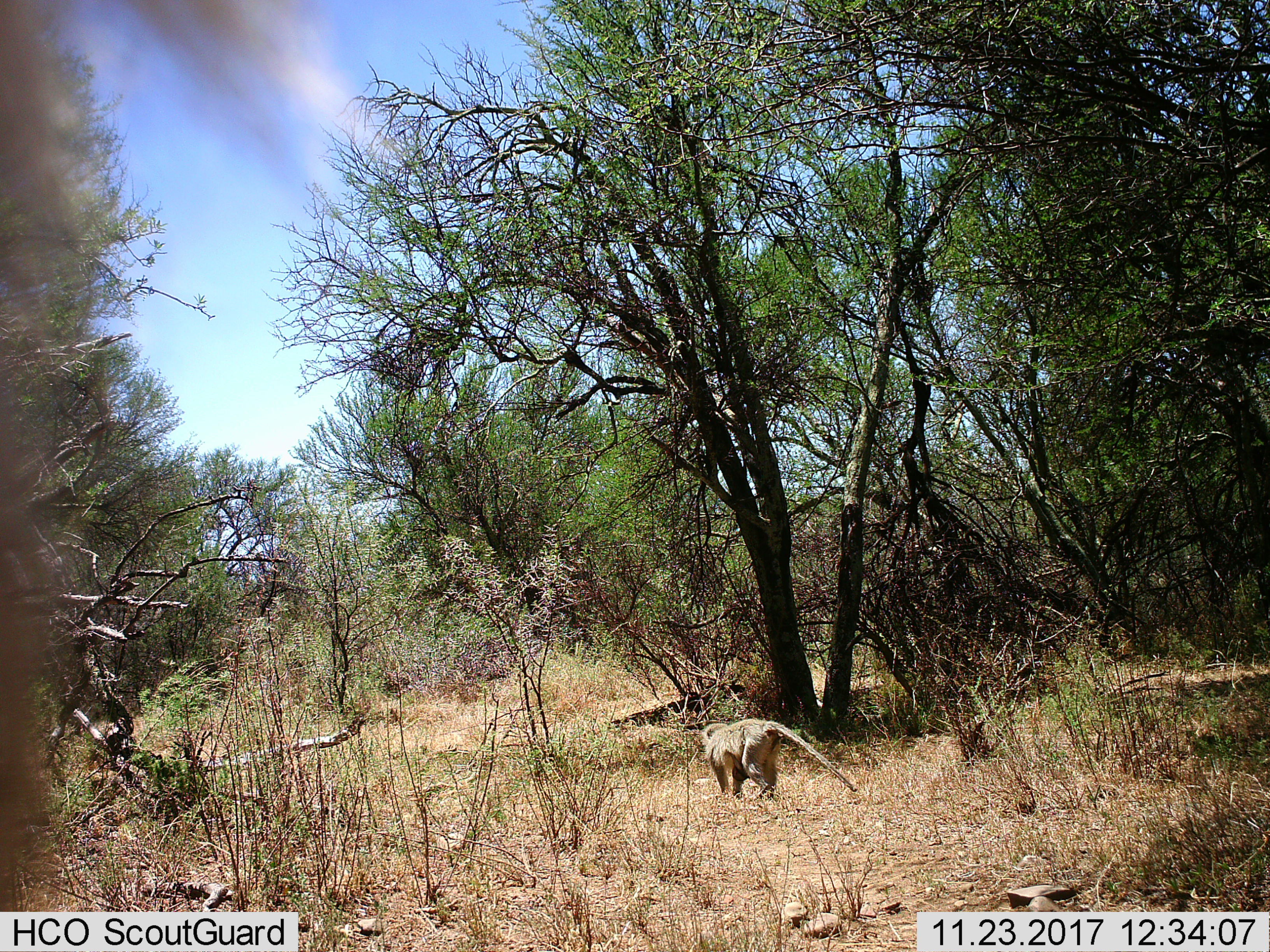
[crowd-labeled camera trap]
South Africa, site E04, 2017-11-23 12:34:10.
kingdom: Animalia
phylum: Chordata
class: Mammalia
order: Primates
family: Cercopithecidae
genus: Chlorocebus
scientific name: Chlorocebus pygerythrus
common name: vervet monkey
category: monkeyvervet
Monkeyvervet (vervet monkey) (Chlorocebus pygerythrus), count 1. Behavior (volunteer vote fractions): standing 0%, resting 0%, moving 100%, interacting 0%. Young present (vote fraction): 0%. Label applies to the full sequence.